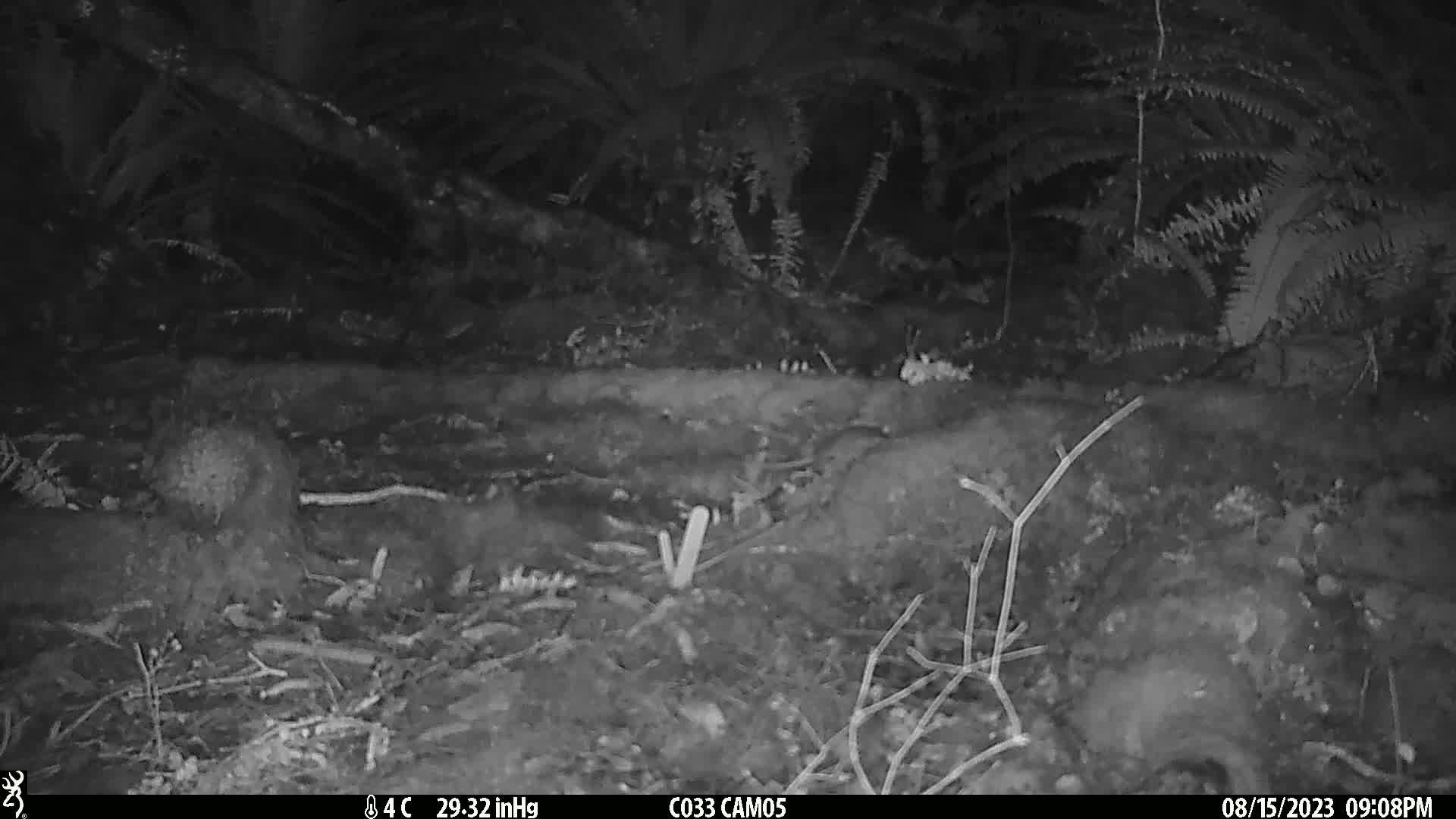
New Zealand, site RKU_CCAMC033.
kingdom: Animalia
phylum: Chordata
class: Mammalia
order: Rodentia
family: Muridae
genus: Rattus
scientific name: Rattus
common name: rat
Rat (Rattus).